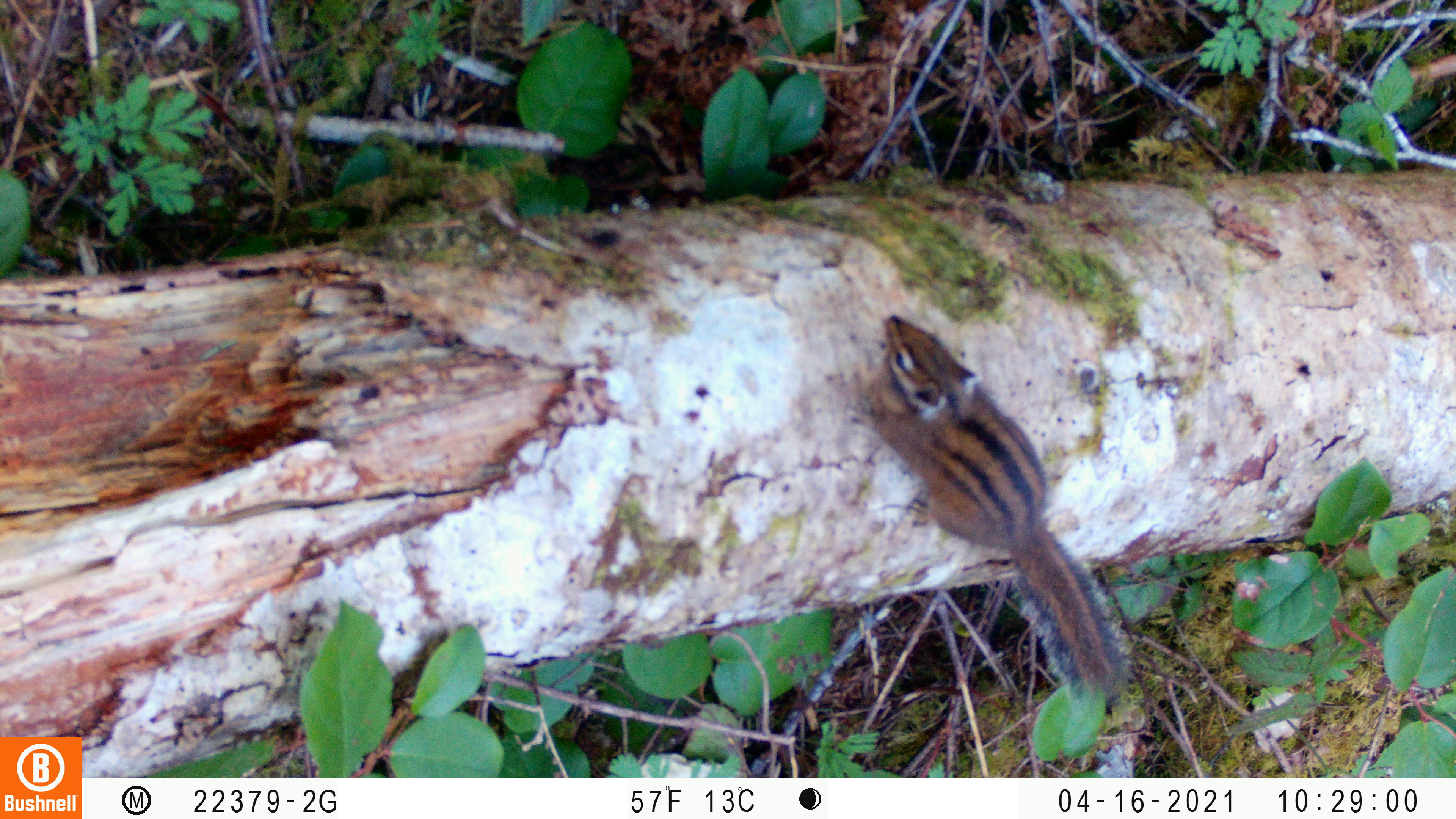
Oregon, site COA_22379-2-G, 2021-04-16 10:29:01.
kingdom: Animalia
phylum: Chordata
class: Mammalia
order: Rodentia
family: Sciuridae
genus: Neotamias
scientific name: Neotamias townsendii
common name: townsend's chipmunk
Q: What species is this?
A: Townsend's chipmunk (Neotamias townsendii).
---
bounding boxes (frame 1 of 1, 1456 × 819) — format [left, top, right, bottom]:
townsend's chipmunk: [847, 295, 1141, 735]